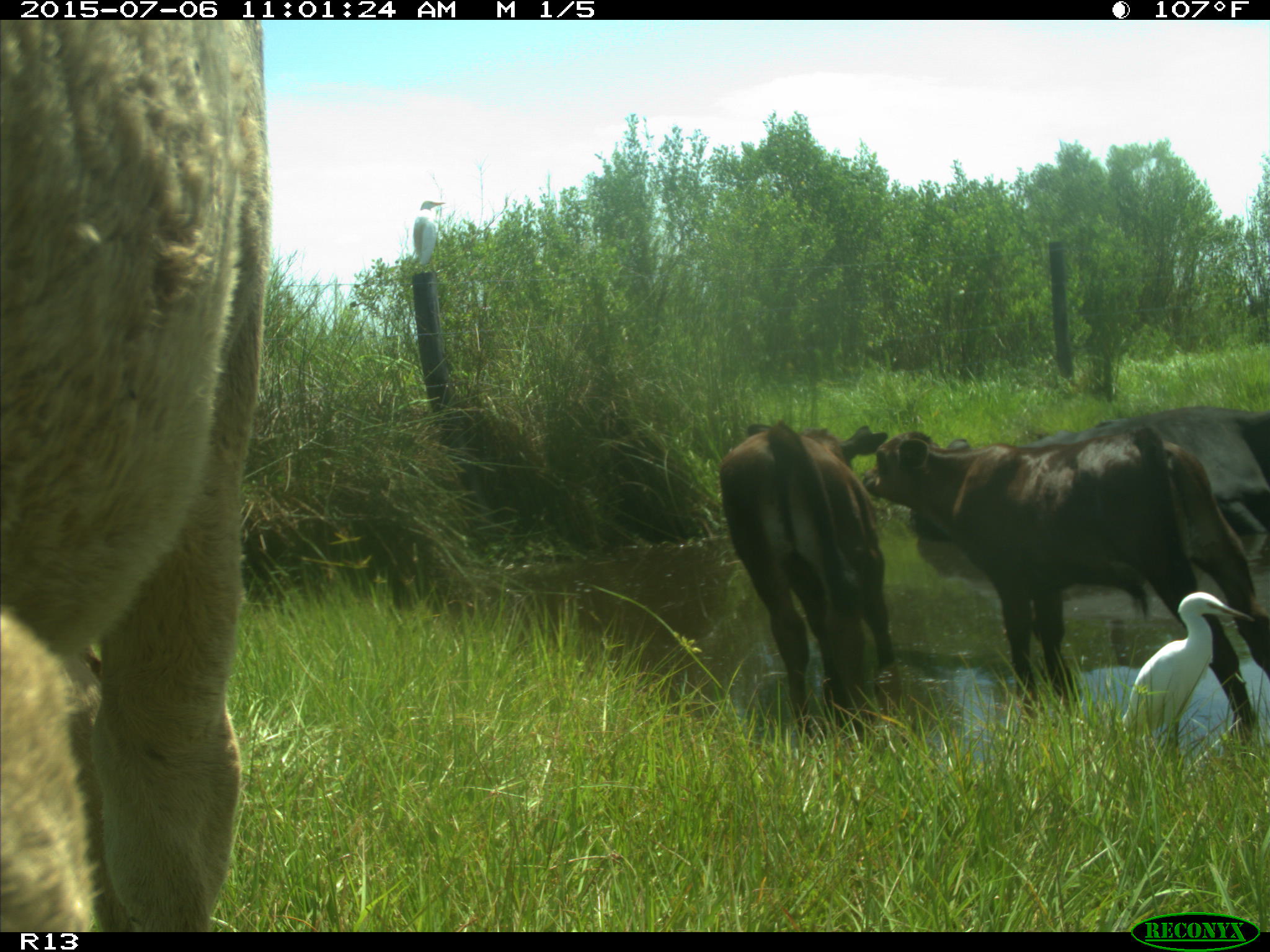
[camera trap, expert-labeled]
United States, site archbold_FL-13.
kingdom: Animalia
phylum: Chordata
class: Mammalia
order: Artiodactyla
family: Bovidae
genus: Bos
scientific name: Bos taurus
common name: domestic cow